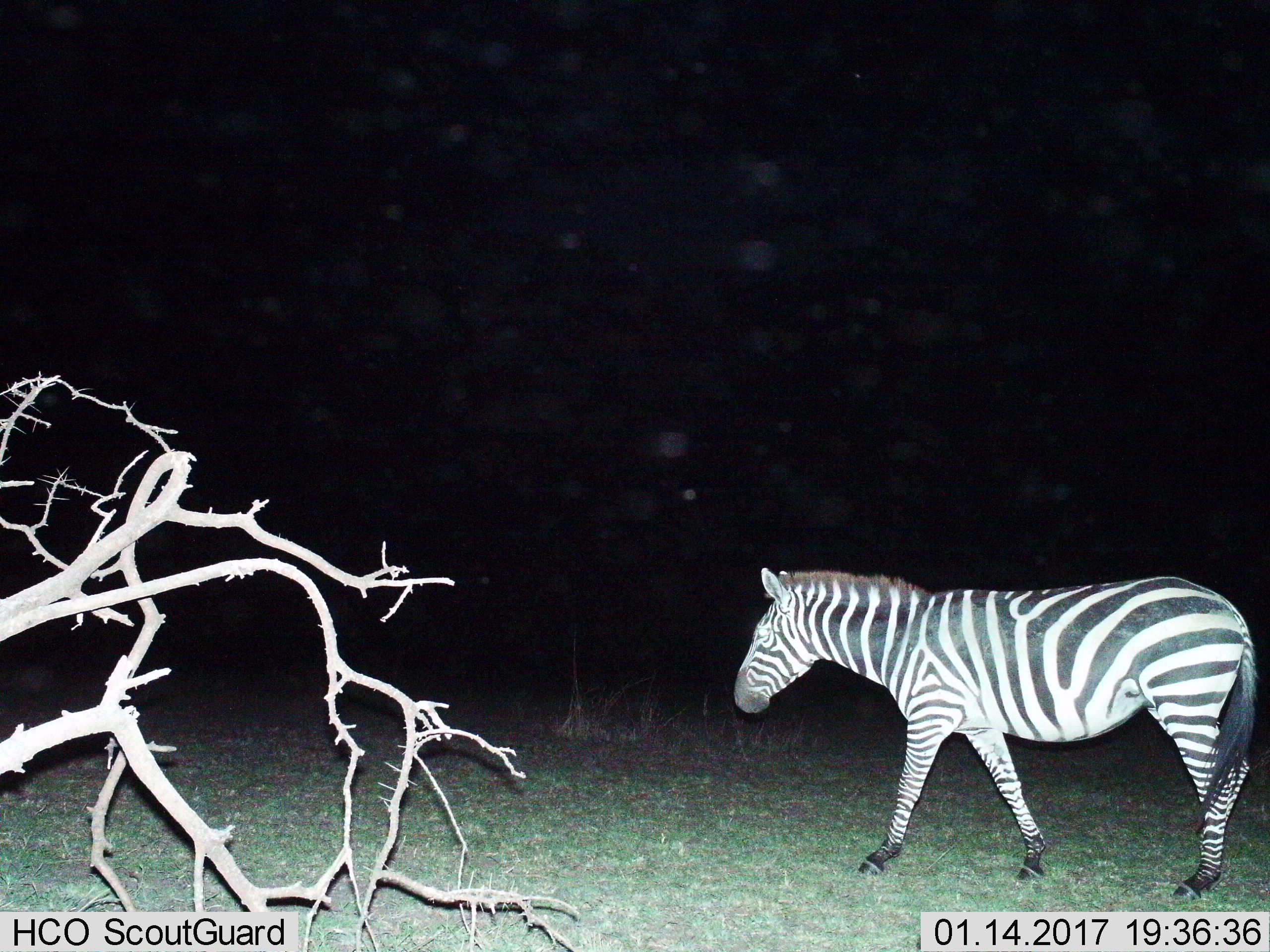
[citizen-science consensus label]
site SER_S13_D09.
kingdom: Animalia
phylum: Chordata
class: Mammalia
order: Perissodactyla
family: Equidae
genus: Equus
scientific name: Equus quagga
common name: plains zebra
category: zebraplains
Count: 1.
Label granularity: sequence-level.